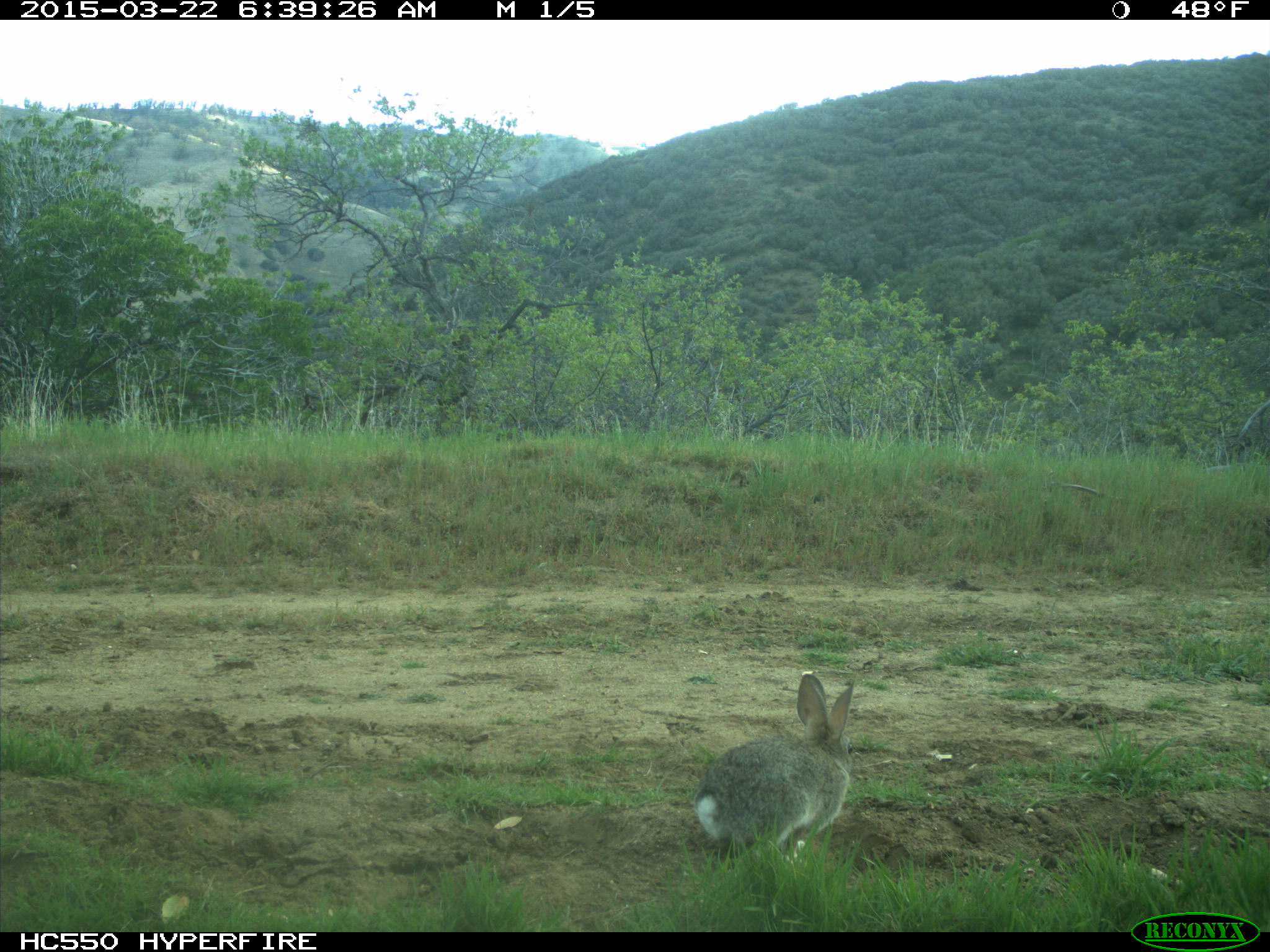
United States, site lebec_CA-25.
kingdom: Animalia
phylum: Chordata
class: Mammalia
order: Lagomorpha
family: Leporidae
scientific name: Leporidae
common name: rabbits and hares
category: unidentified rabbit